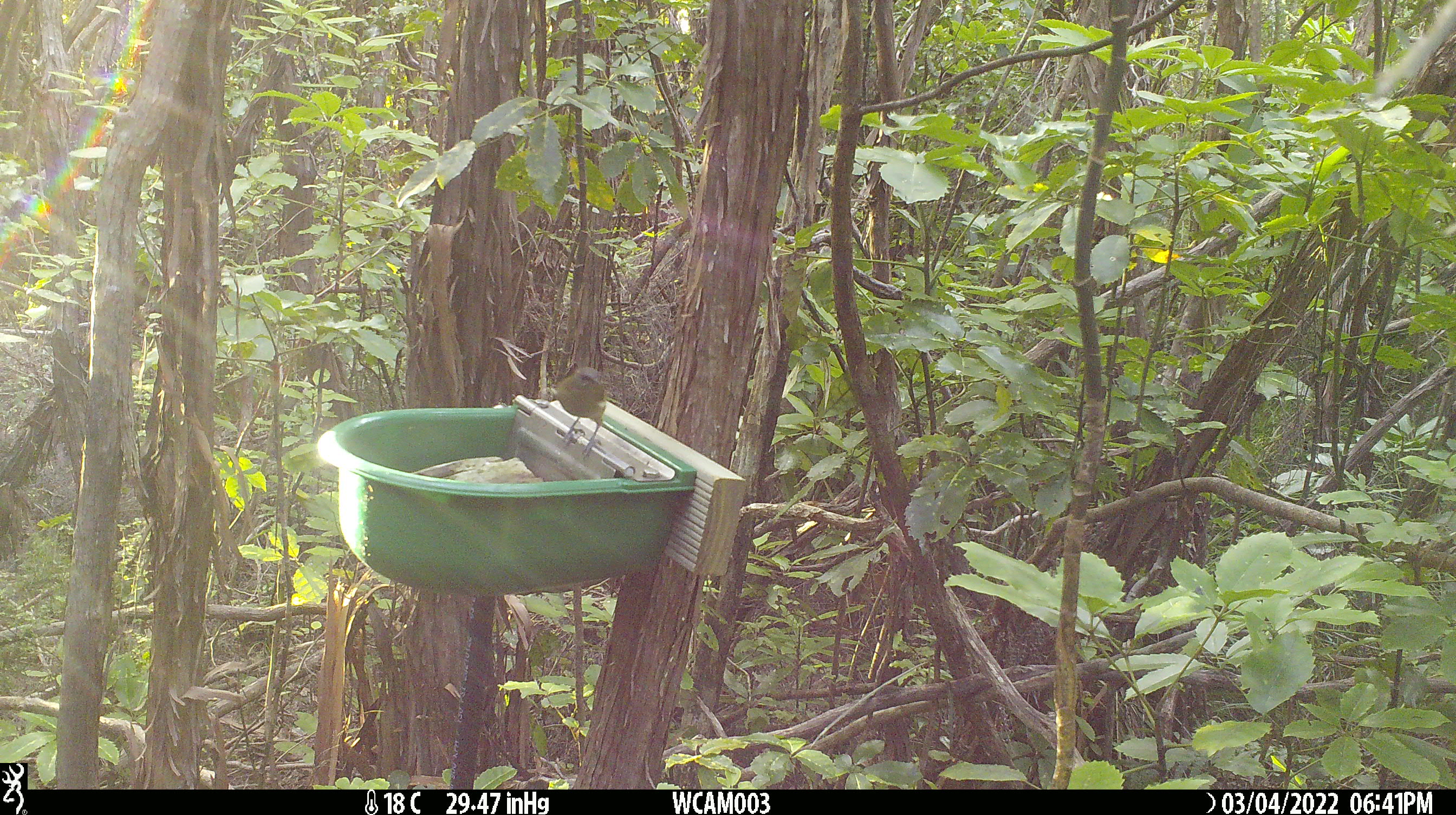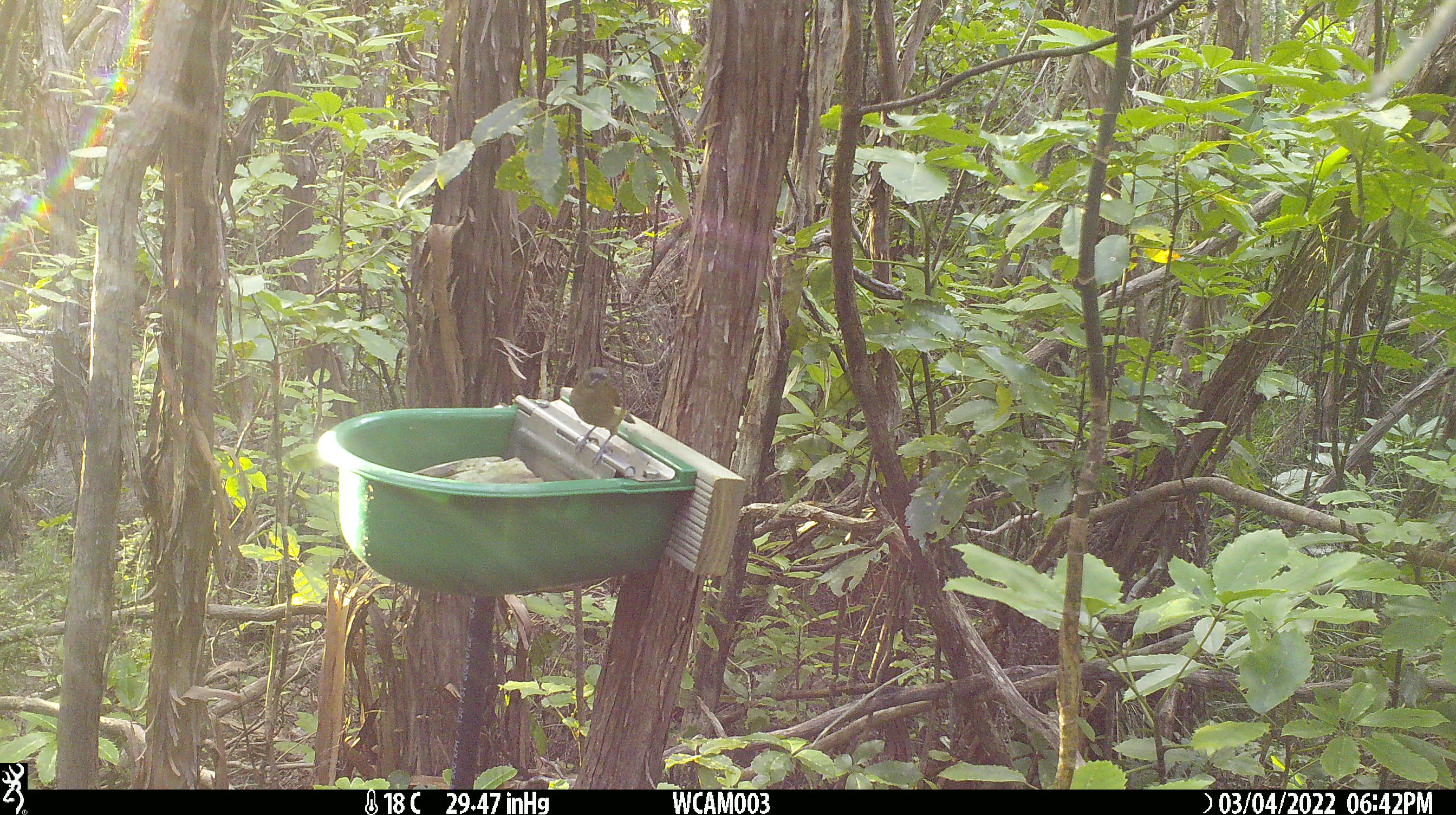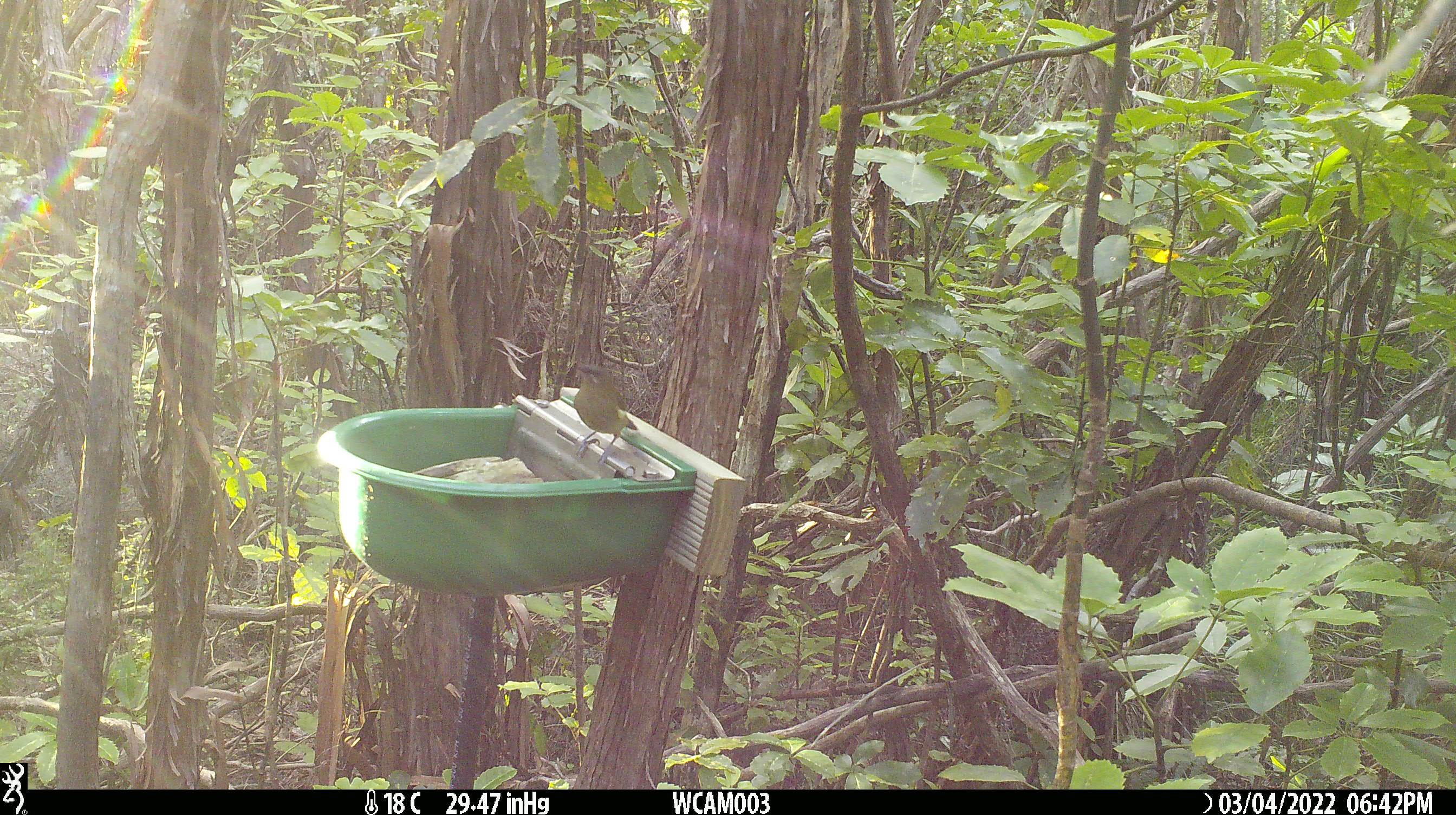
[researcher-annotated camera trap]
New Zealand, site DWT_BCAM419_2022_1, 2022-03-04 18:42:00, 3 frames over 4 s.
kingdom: Animalia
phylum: Chordata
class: Aves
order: Passeriformes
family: Meliphagidae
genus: Anthornis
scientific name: Anthornis melanura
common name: new zealand bellbird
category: bellbird